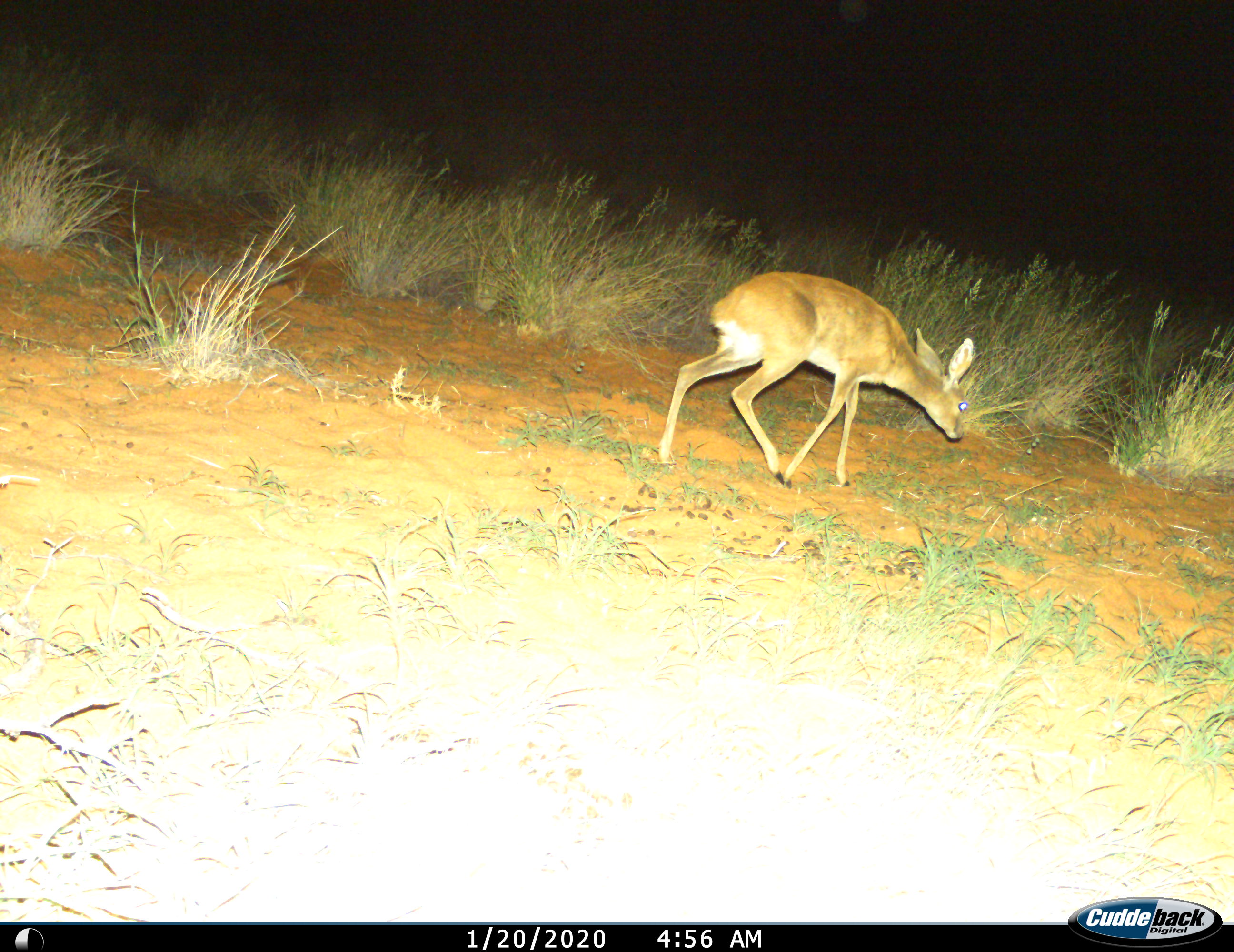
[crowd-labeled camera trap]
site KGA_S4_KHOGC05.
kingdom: Animalia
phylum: Chordata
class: Mammalia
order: Artiodactyla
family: Bovidae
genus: Raphicerus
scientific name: Raphicerus campestris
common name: steenbok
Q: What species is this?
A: Steenbok (Raphicerus campestris).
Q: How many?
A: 1.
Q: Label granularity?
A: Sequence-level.